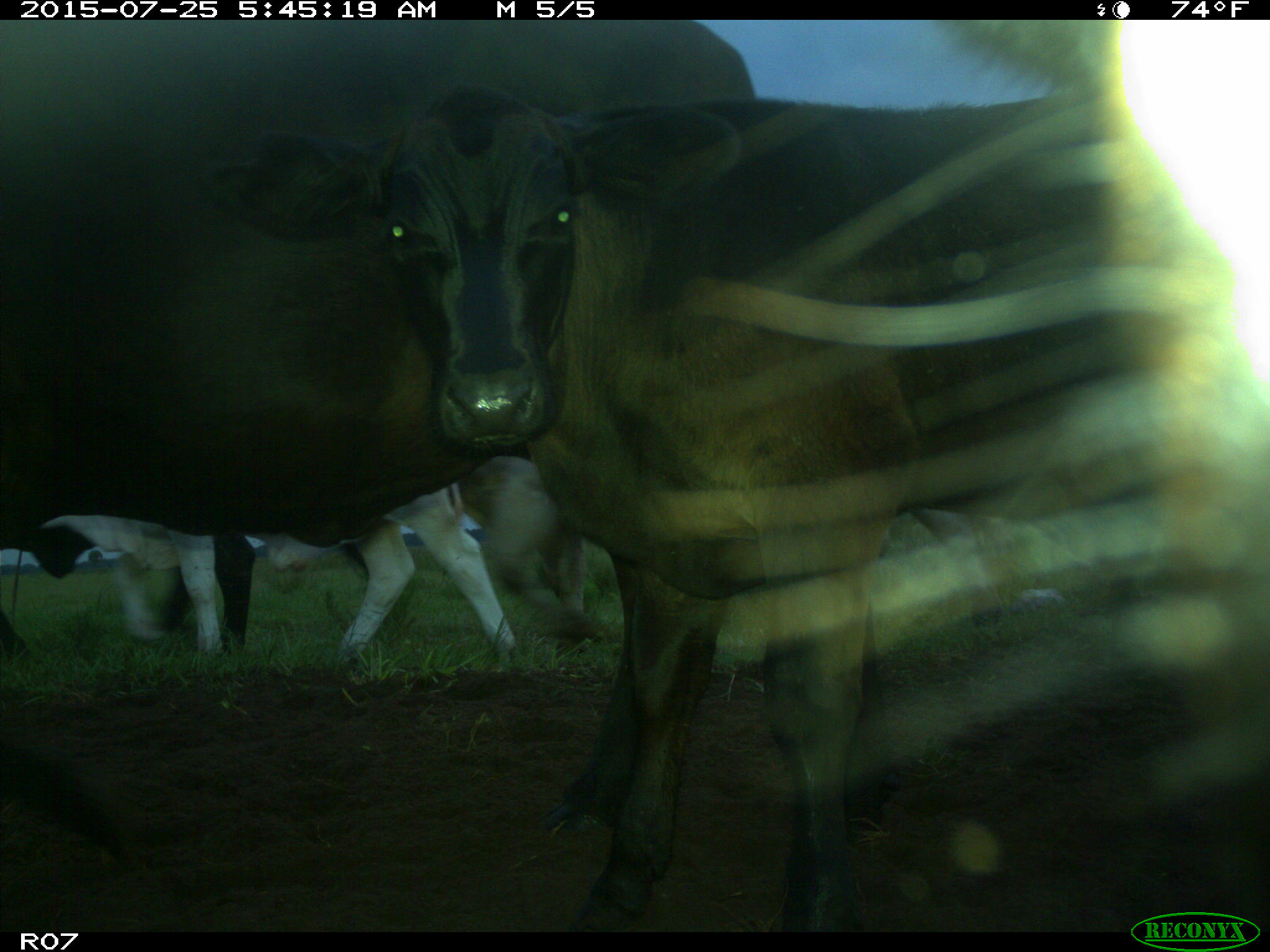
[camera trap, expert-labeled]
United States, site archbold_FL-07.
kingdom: Animalia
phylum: Chordata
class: Mammalia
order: Artiodactyla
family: Bovidae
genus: Bos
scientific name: Bos taurus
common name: domestic cow